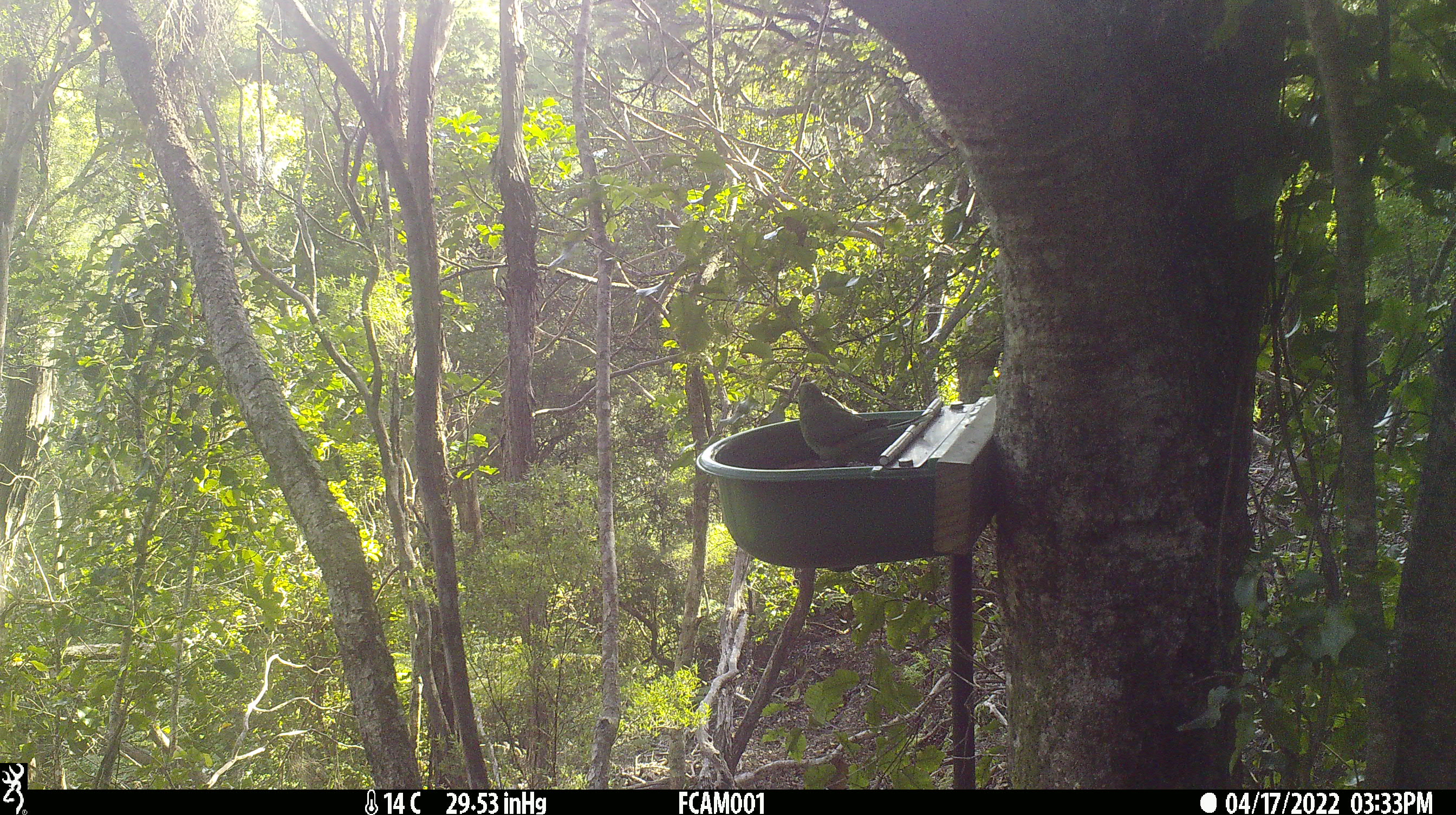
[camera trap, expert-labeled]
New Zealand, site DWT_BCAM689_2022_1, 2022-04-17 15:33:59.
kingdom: Animalia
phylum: Chordata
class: Aves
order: Psittaciformes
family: Psittaculidae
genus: Cyanoramphus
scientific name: Cyanoramphus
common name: parakeet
Parakeet (Cyanoramphus).